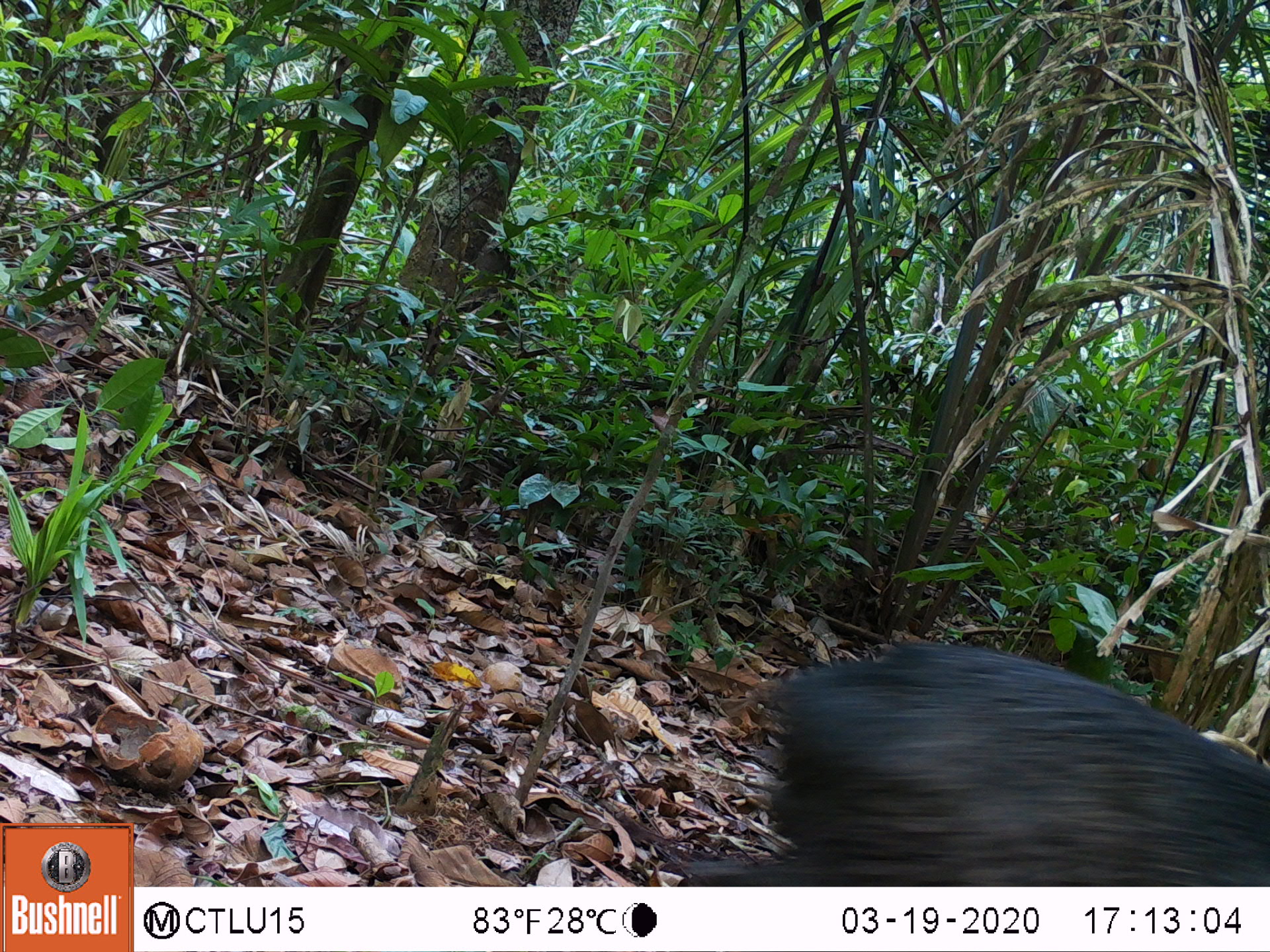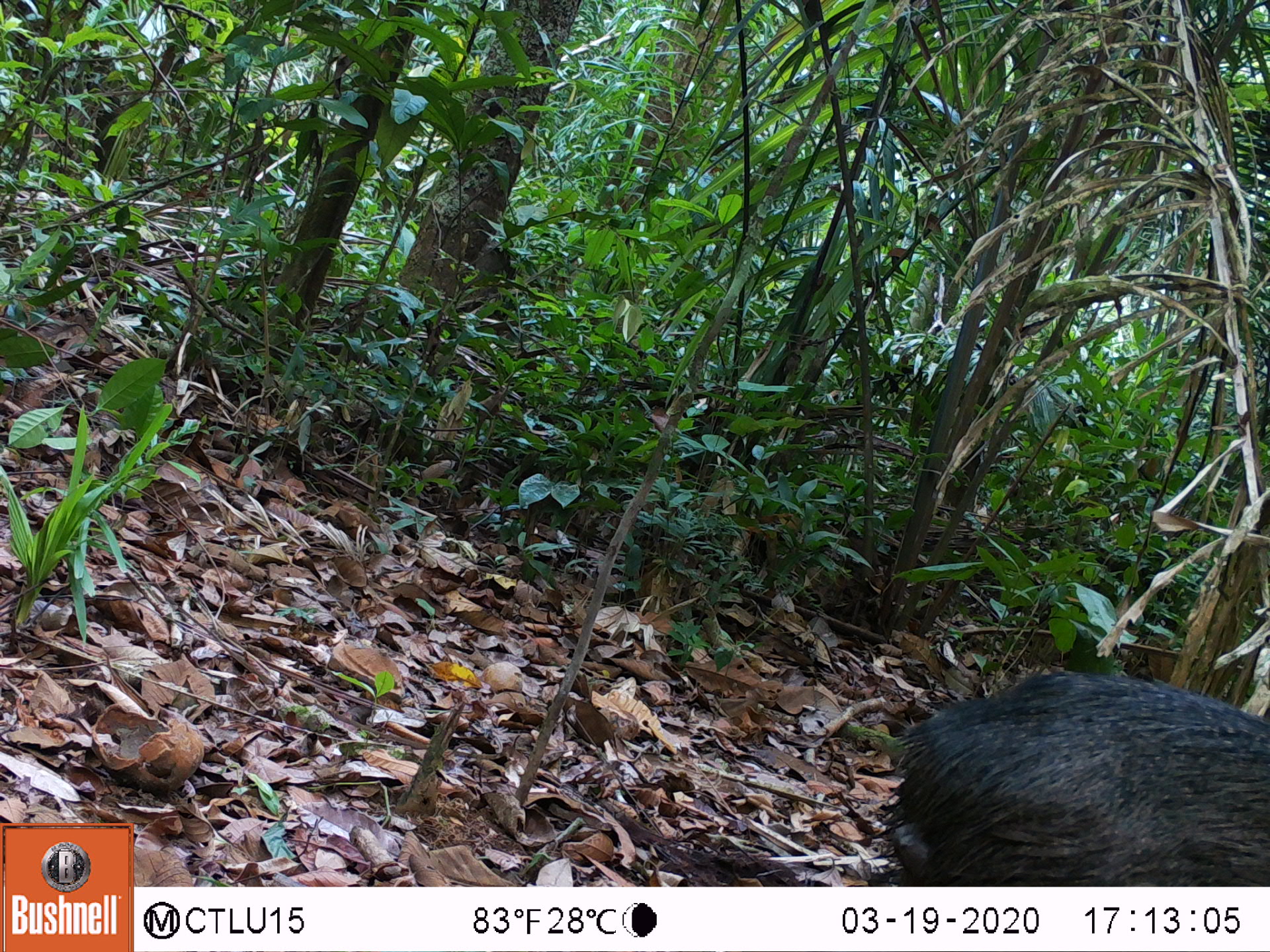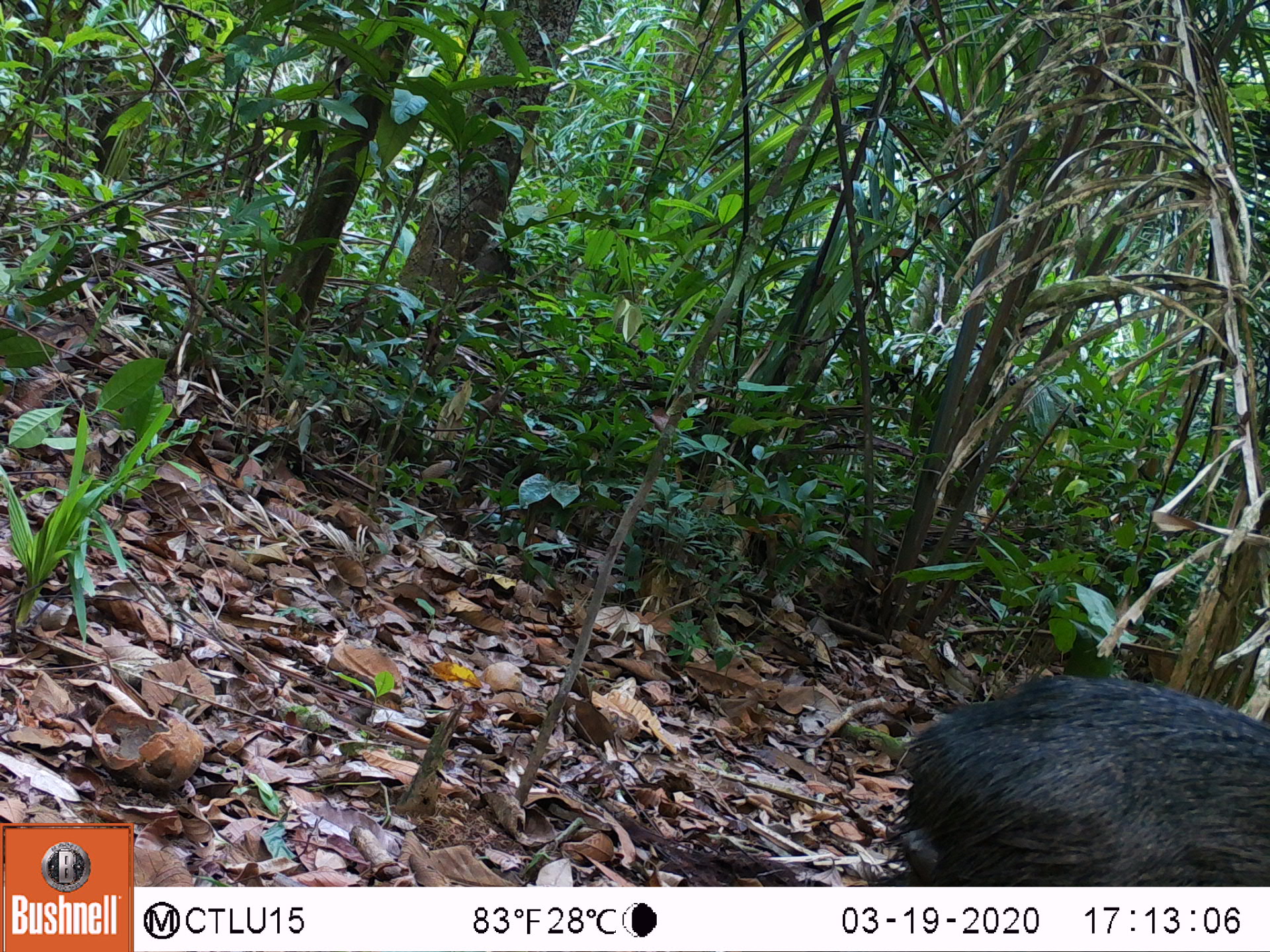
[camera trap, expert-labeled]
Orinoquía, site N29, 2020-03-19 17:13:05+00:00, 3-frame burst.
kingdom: Animalia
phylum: Chordata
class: Mammalia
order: Artiodactyla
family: Tayassuidae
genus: Pecari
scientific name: Pecari tajacu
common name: collared peccary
Collared peccary (Pecari tajacu).